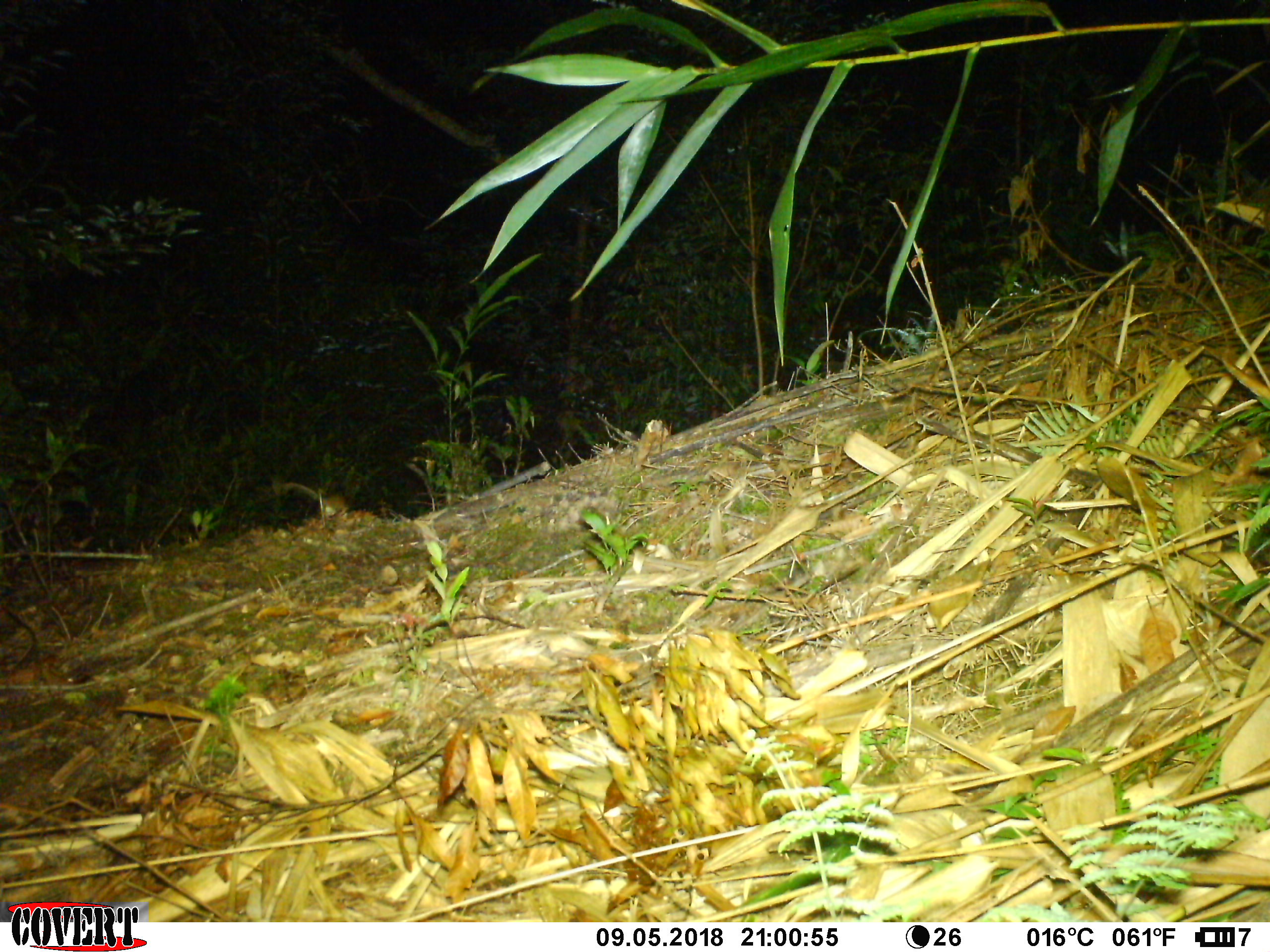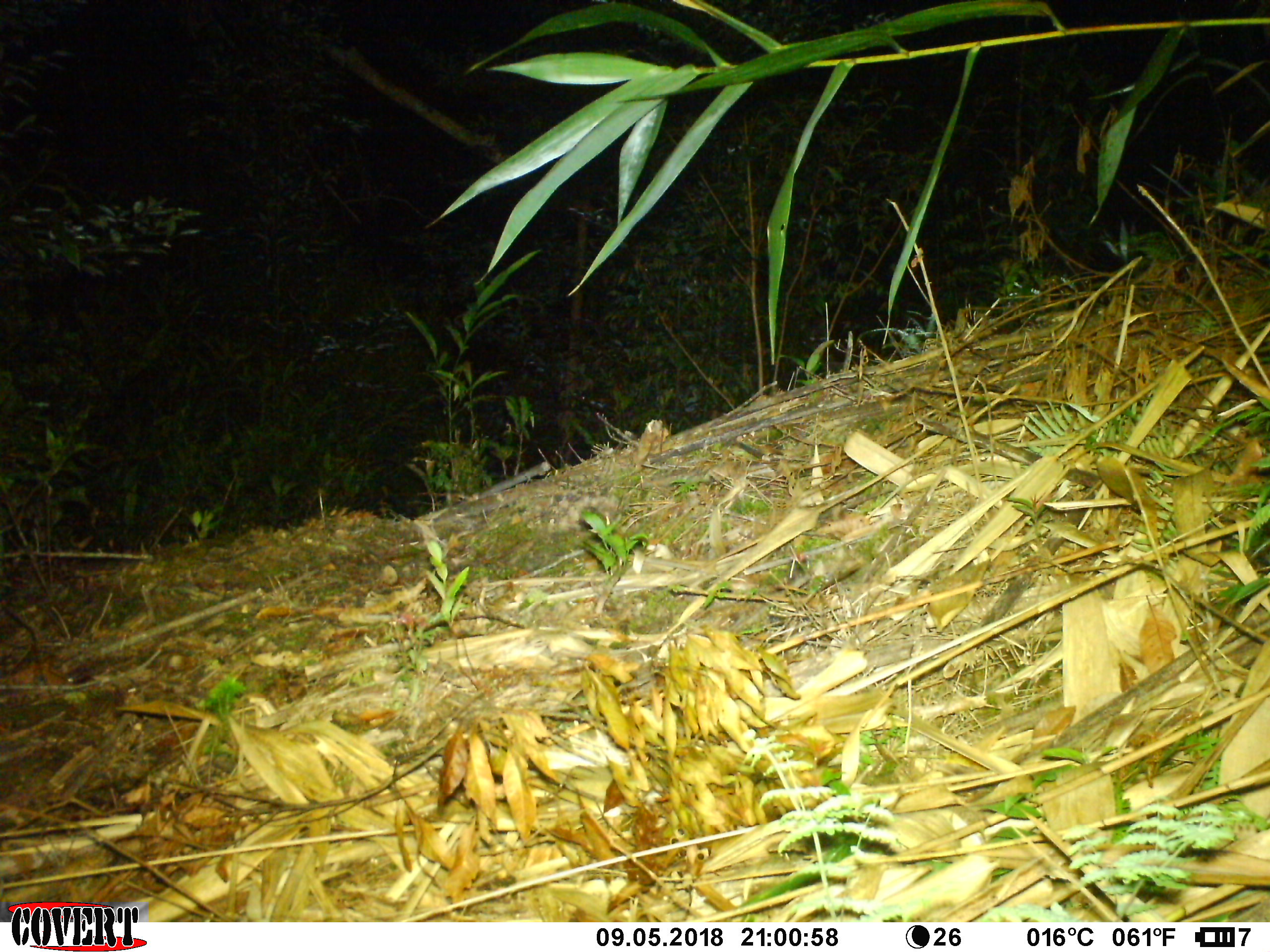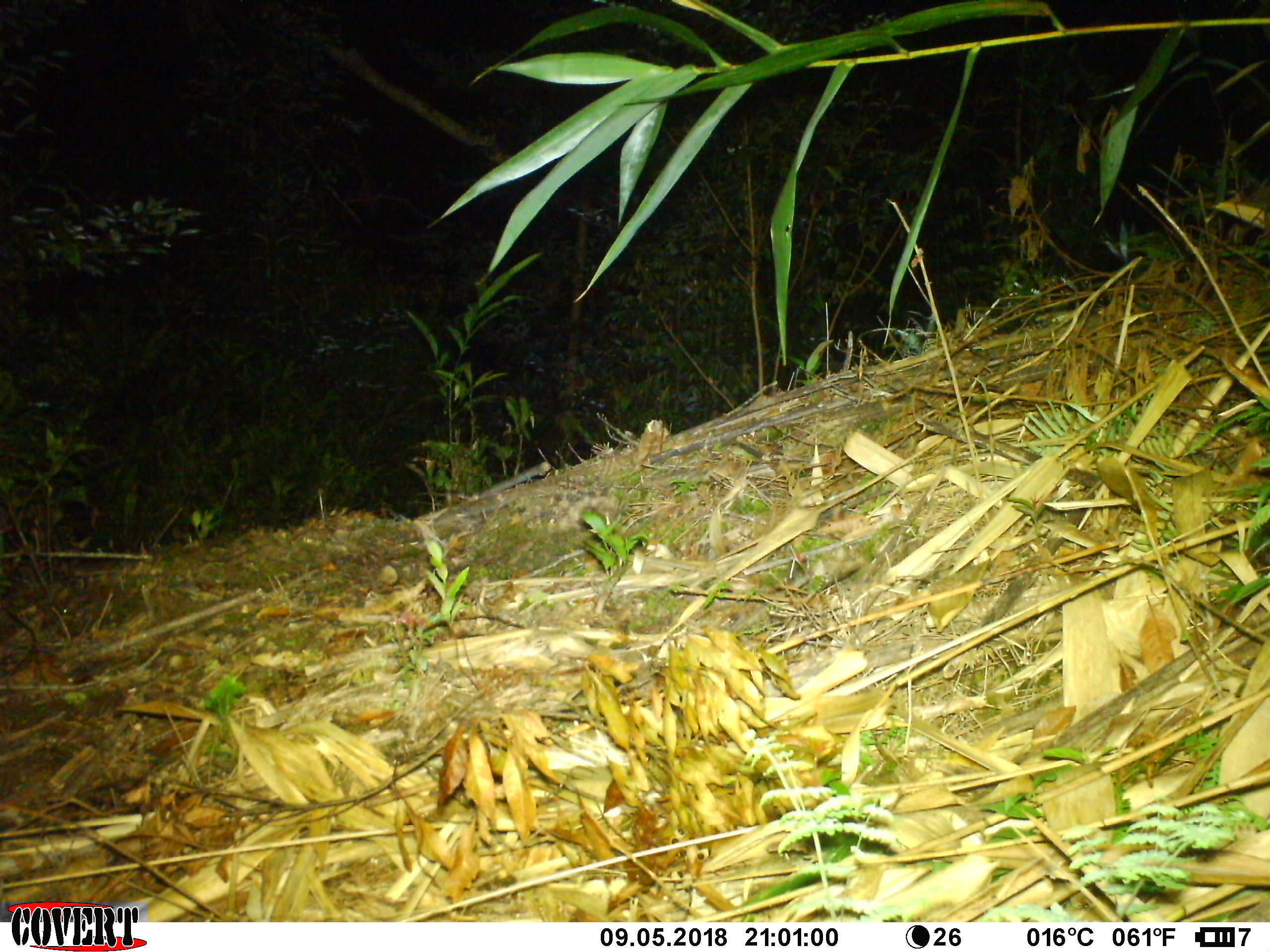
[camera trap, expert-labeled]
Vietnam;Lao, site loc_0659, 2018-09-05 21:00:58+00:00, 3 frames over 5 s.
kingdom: Animalia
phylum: Chordata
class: Mammalia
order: Rodentia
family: Muridae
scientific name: Muridae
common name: old-world mice and rats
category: unidentified murid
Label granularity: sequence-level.